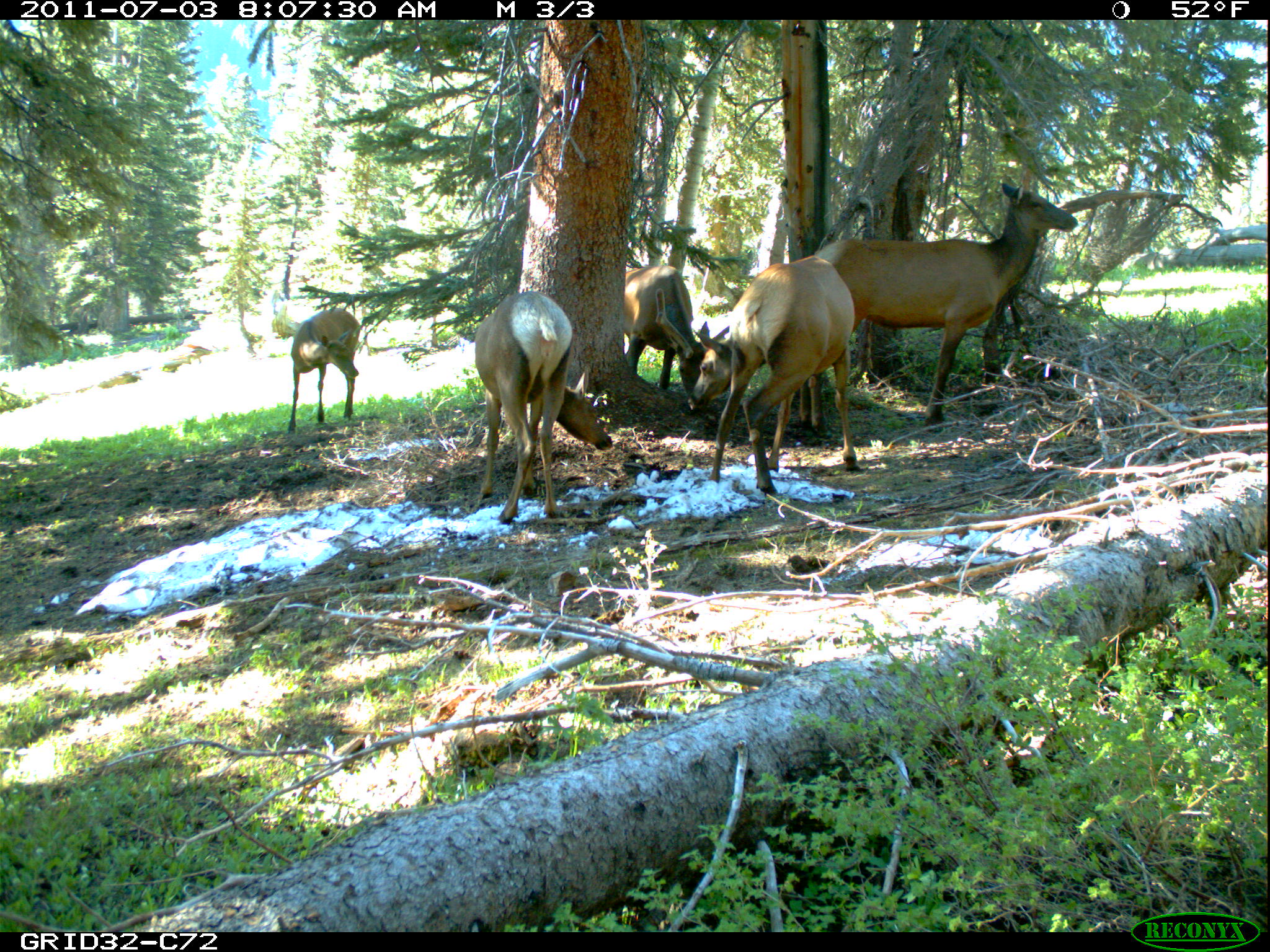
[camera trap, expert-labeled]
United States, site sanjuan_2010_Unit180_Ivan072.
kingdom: Animalia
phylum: Chordata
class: Mammalia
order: Artiodactyla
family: Cervidae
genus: Cervus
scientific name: Cervus elaphus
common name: red deer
Cervus elaphus (red deer).